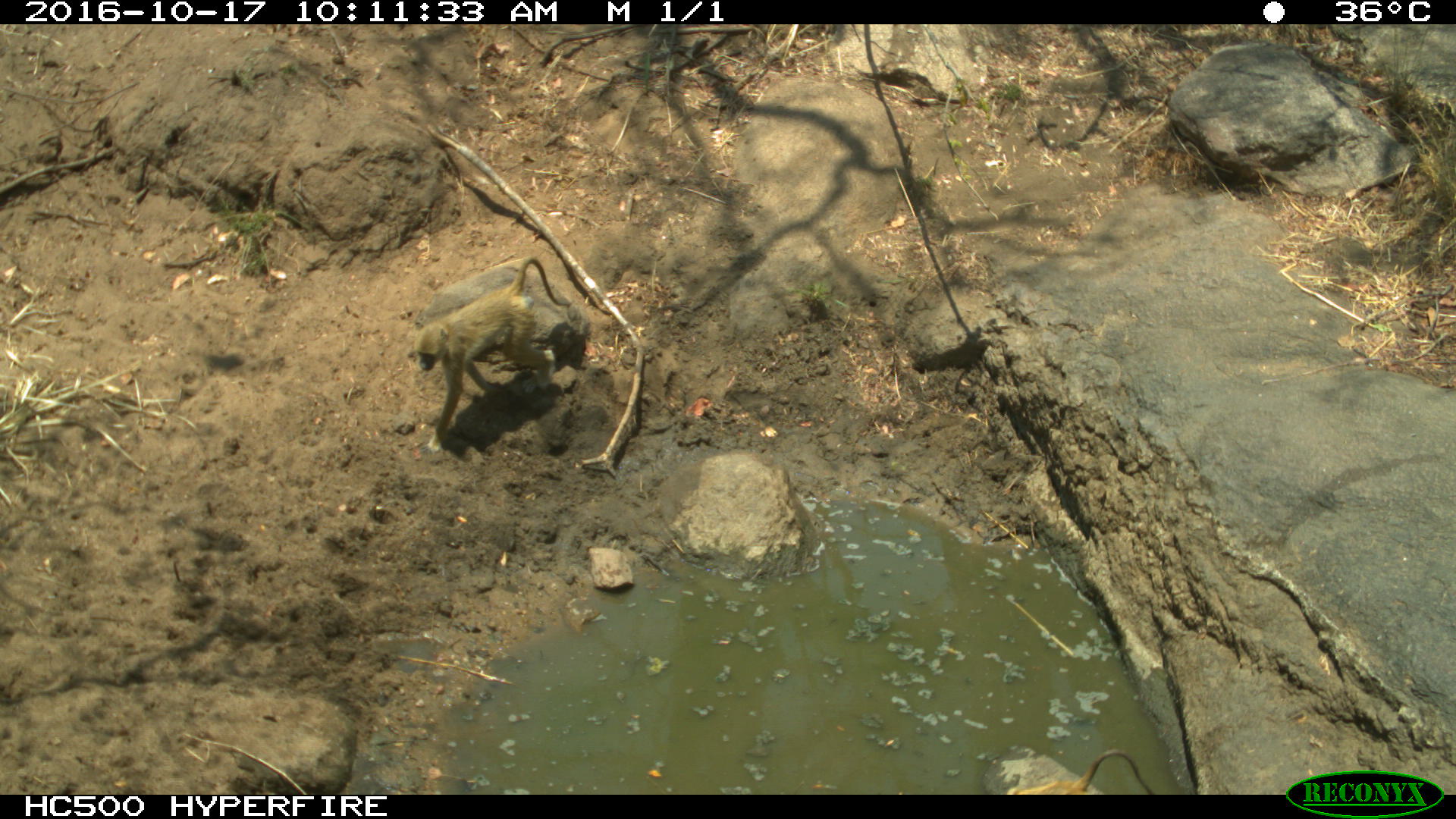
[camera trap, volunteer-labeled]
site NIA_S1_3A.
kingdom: Animalia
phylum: Chordata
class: Mammalia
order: Primates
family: Cercopithecidae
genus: Papio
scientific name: Papio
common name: baboon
Baboon (Papio), count 1. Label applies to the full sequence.